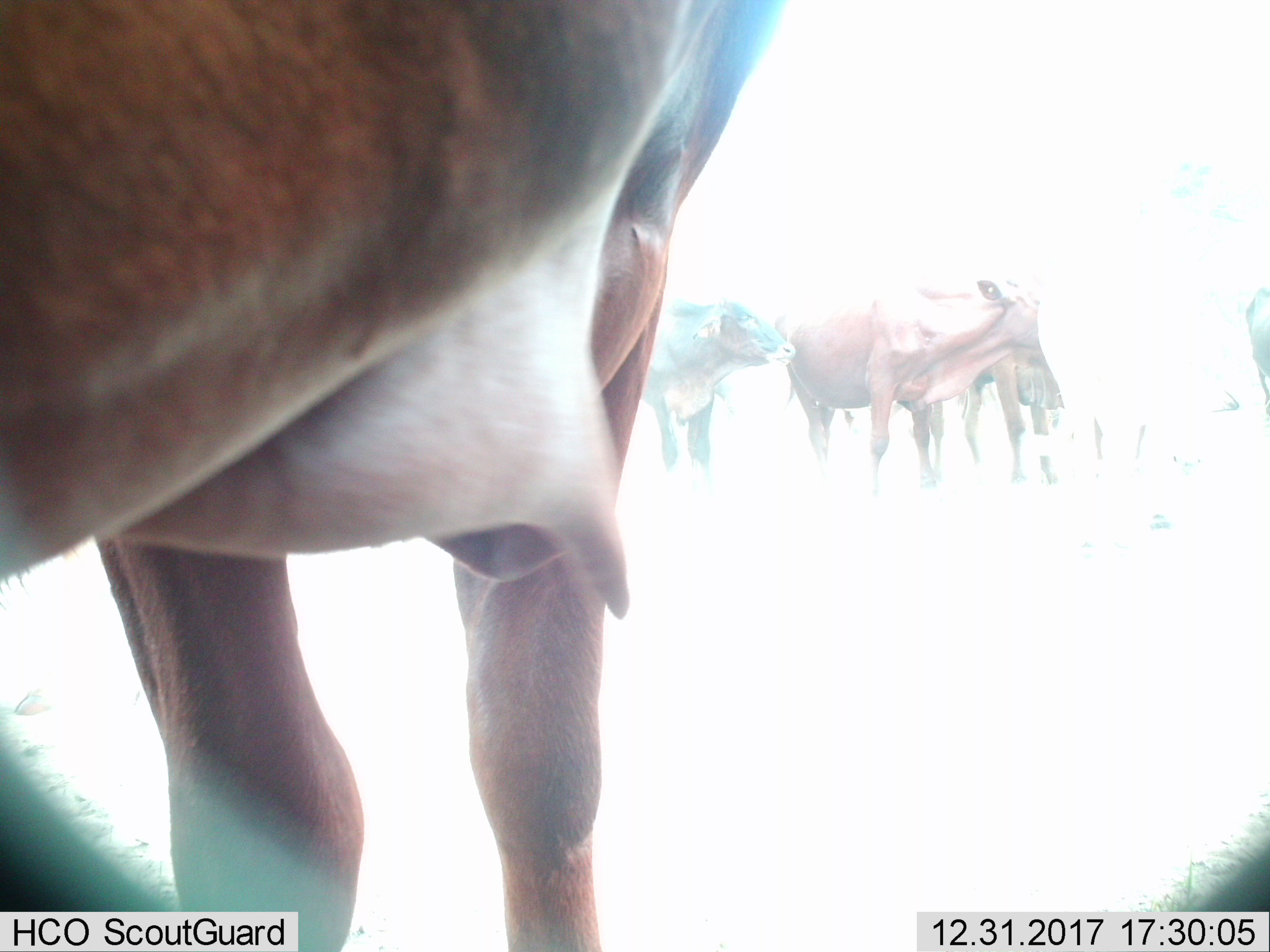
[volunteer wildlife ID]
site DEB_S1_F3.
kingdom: Animalia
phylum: Chordata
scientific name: Vertebrata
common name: domestic animal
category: domesticanimal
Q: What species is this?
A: Domesticanimal (domestic animal) (Vertebrata).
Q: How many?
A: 6.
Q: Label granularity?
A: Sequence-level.